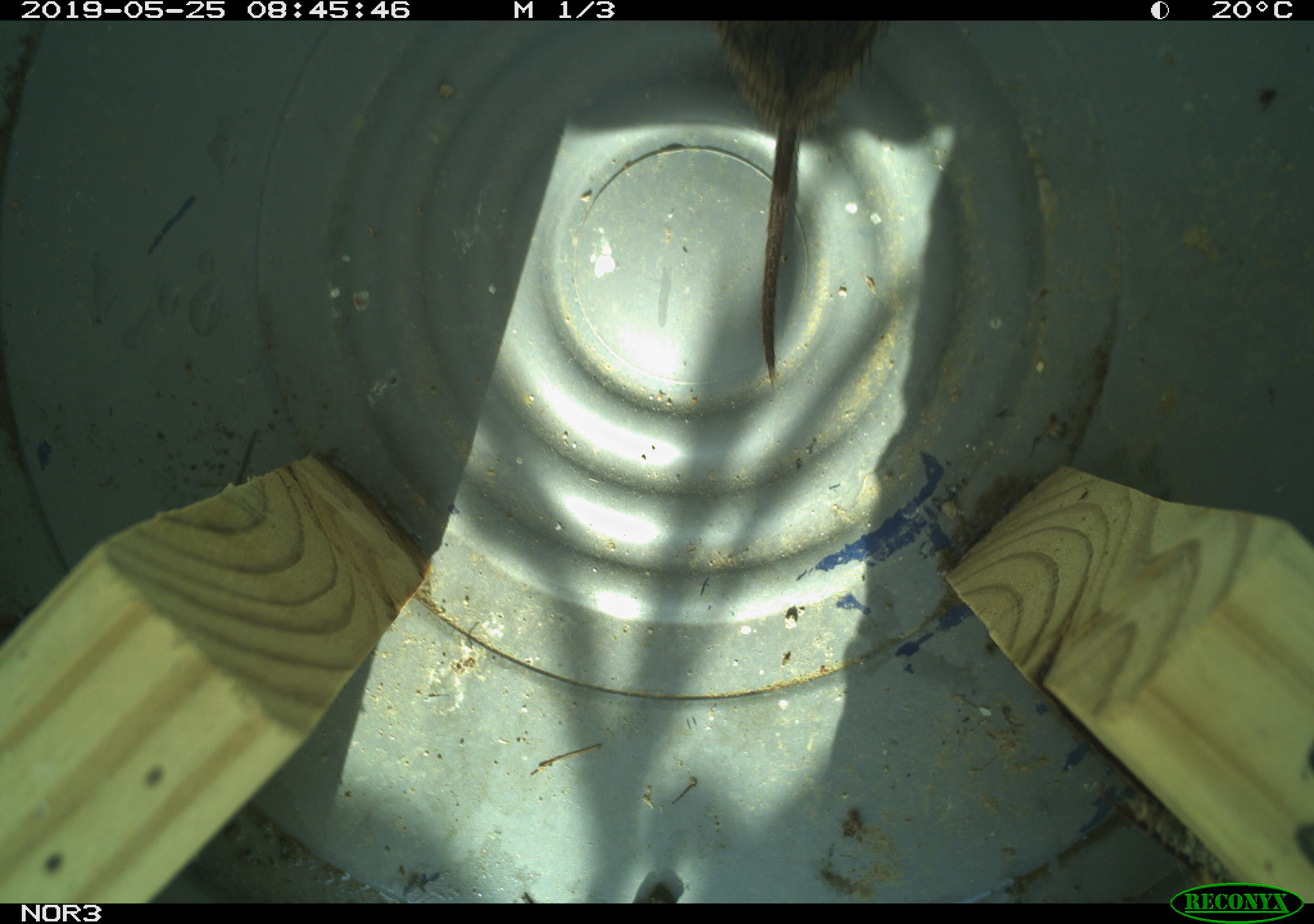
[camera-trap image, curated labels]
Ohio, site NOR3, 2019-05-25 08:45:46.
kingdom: Animalia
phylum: Chordata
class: Mammalia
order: Rodentia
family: Cricetidae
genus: Microtus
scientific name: Microtus pennsylvanicus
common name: meadow vole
Meadow vole (Microtus pennsylvanicus).